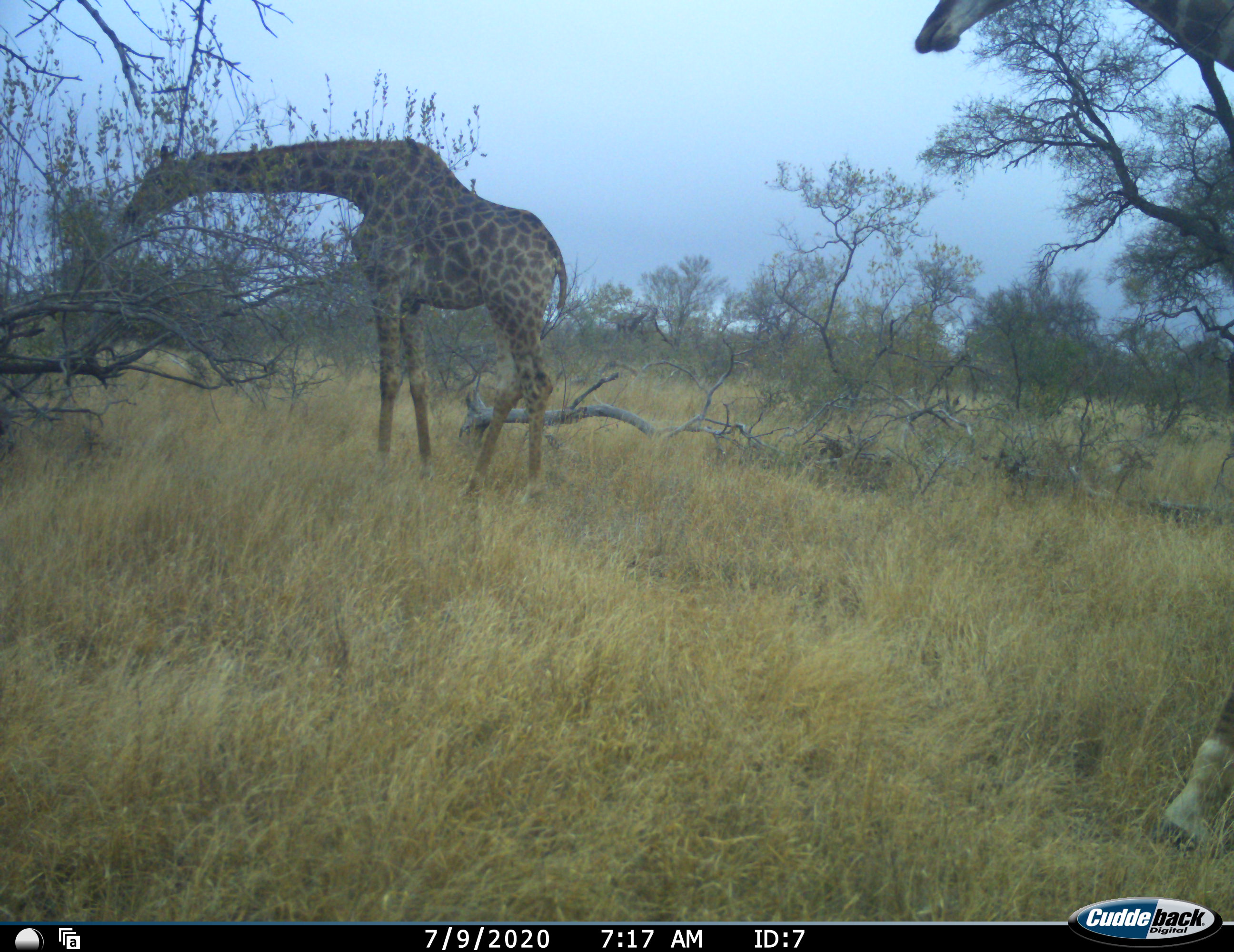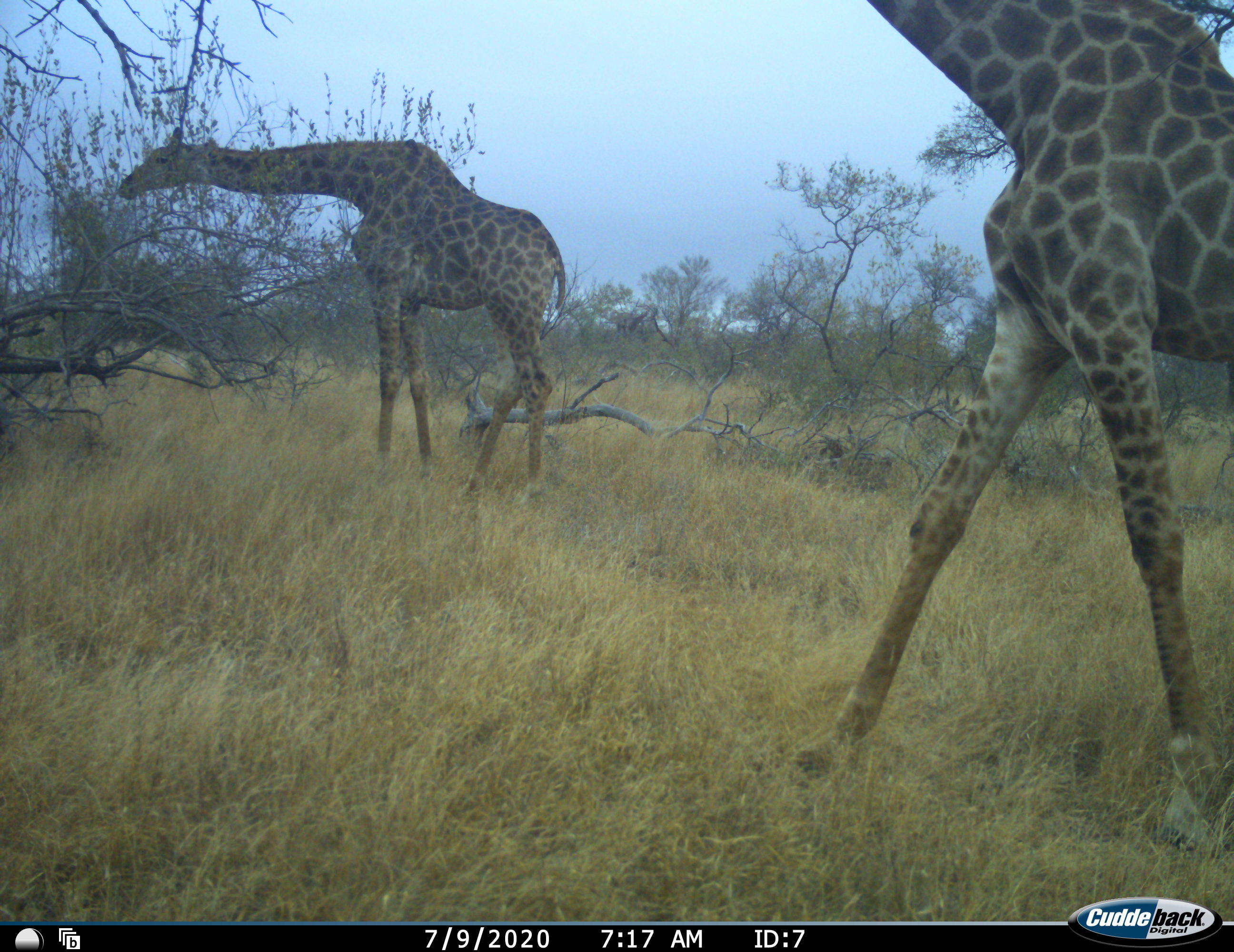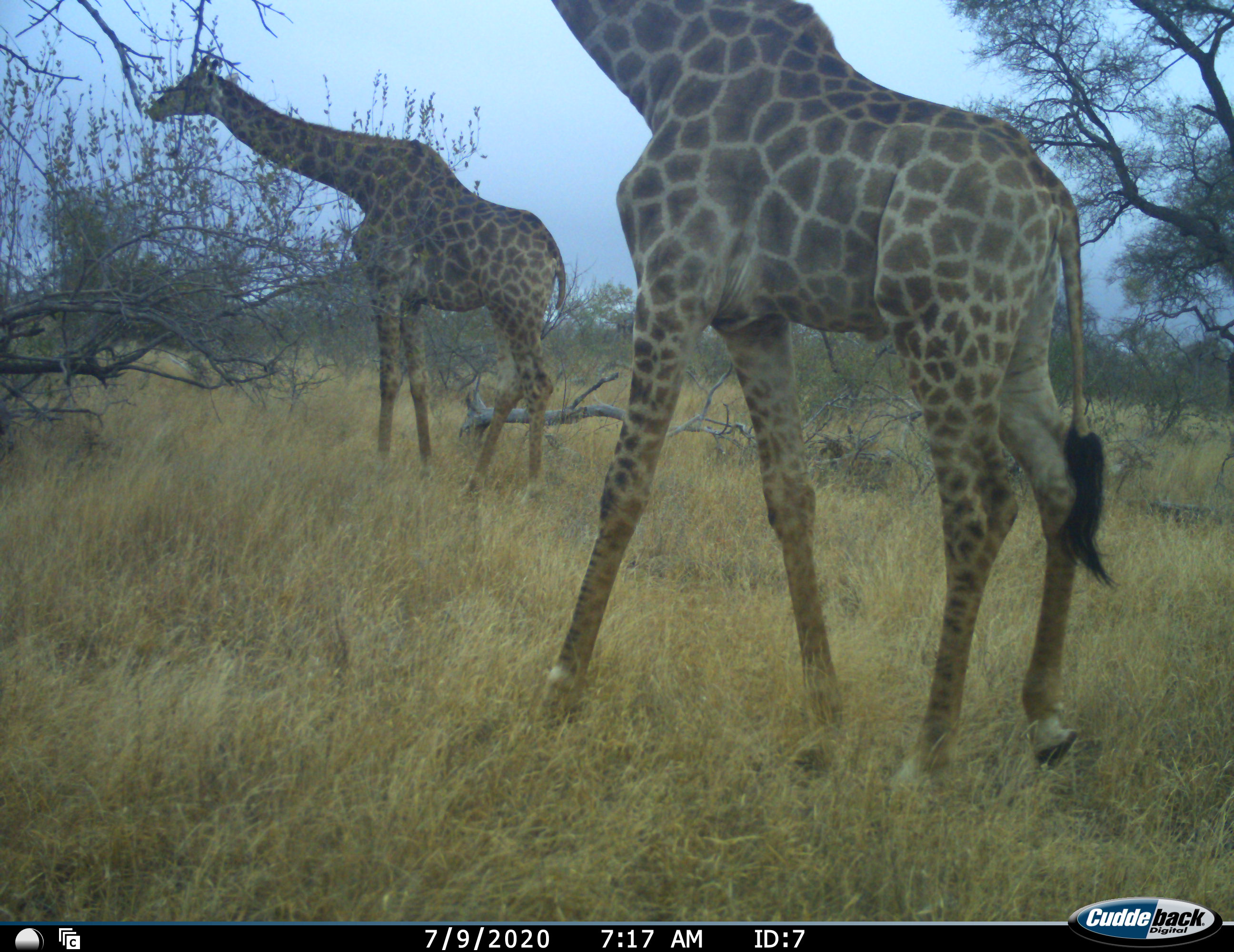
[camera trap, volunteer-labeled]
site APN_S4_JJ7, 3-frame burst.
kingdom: Animalia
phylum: Chordata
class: Mammalia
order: Artiodactyla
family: Giraffidae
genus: Giraffa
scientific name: Giraffa camelopardalis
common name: giraffe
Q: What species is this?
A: Giraffe (Giraffa camelopardalis).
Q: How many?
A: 2.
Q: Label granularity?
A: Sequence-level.